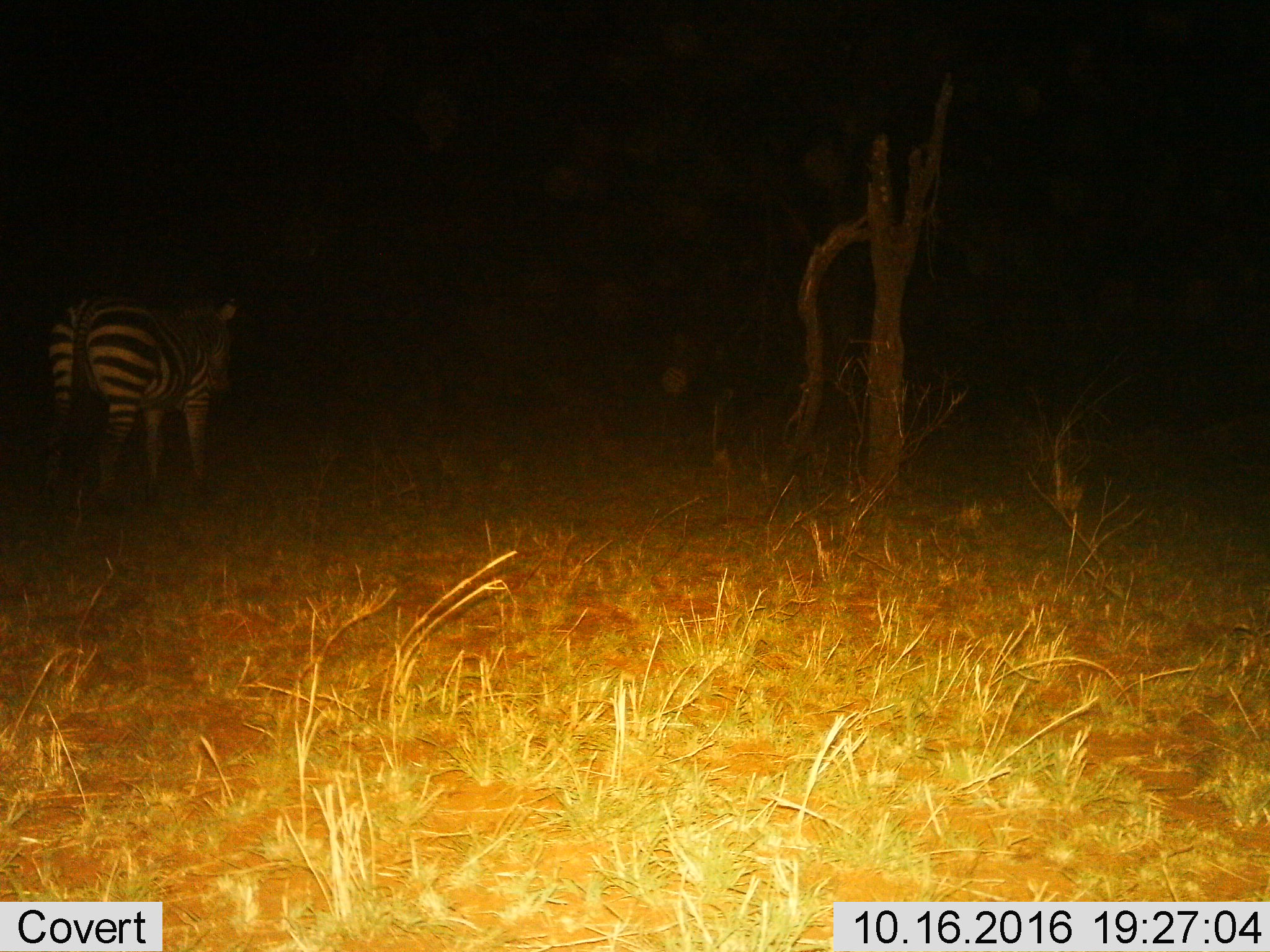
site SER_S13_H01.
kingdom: Animalia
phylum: Chordata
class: Mammalia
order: Perissodactyla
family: Equidae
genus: Equus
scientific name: Equus quagga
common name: plains zebra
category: zebraplains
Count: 1.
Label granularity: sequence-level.